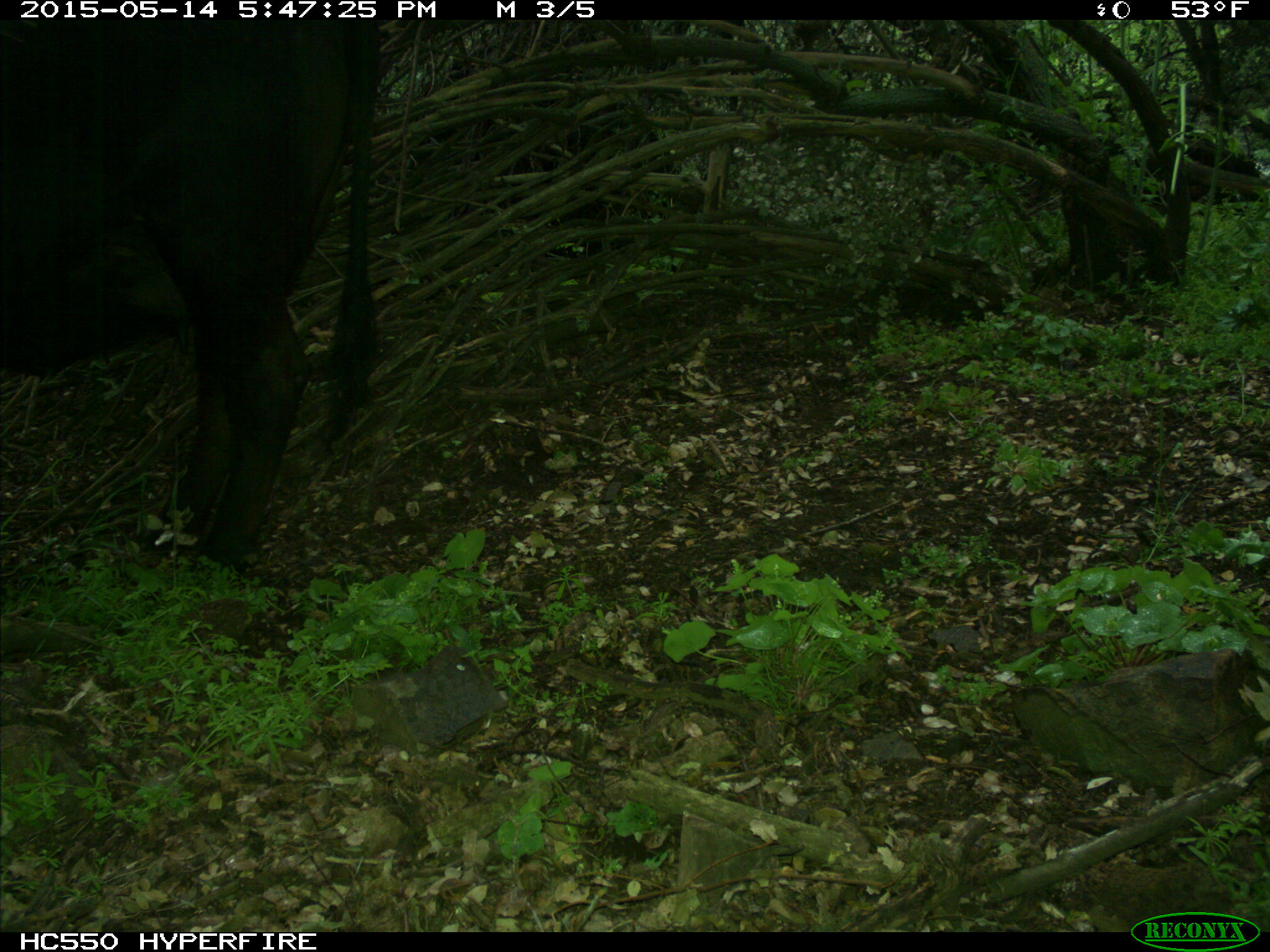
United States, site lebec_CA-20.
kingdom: Animalia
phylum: Chordata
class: Mammalia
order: Artiodactyla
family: Bovidae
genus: Bos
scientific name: Bos taurus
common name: domestic cow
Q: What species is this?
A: Bos taurus (domestic cow).